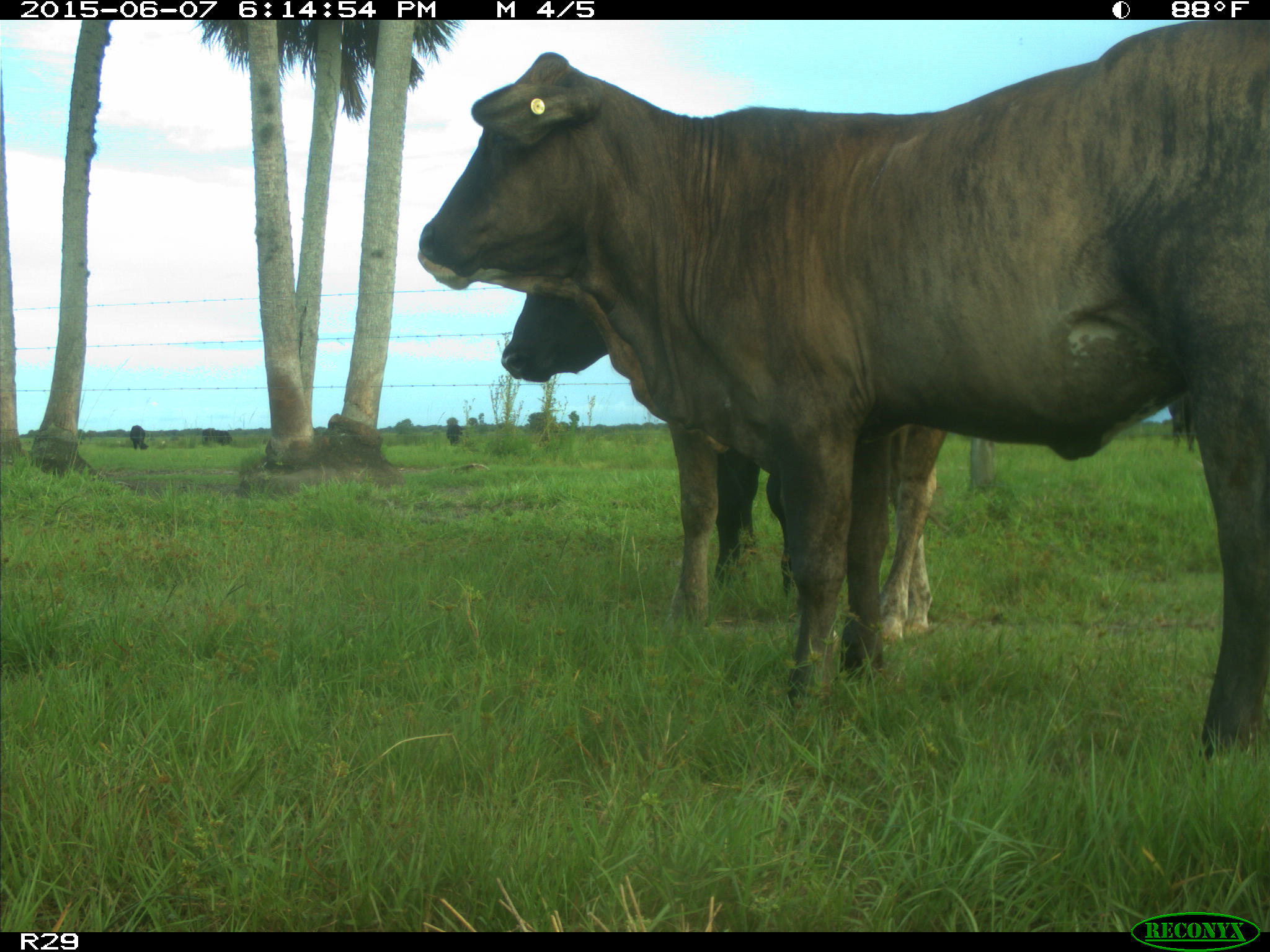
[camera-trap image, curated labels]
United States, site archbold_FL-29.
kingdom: Animalia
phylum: Chordata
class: Mammalia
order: Artiodactyla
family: Bovidae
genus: Bos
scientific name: Bos taurus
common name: domestic cow